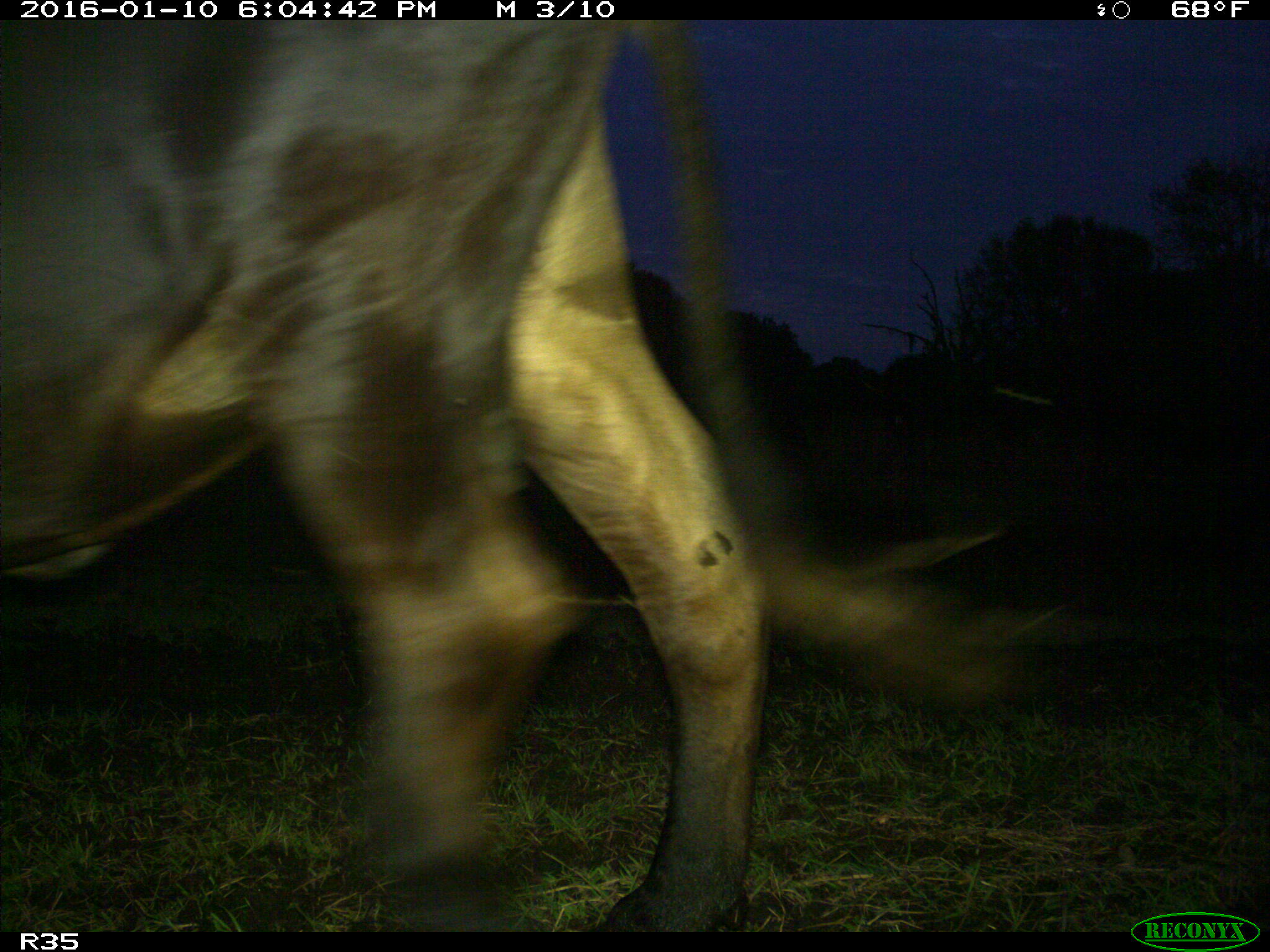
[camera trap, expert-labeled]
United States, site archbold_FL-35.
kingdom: Animalia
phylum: Chordata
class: Mammalia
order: Artiodactyla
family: Bovidae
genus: Bos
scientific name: Bos taurus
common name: domestic cow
Bos taurus (domestic cow).